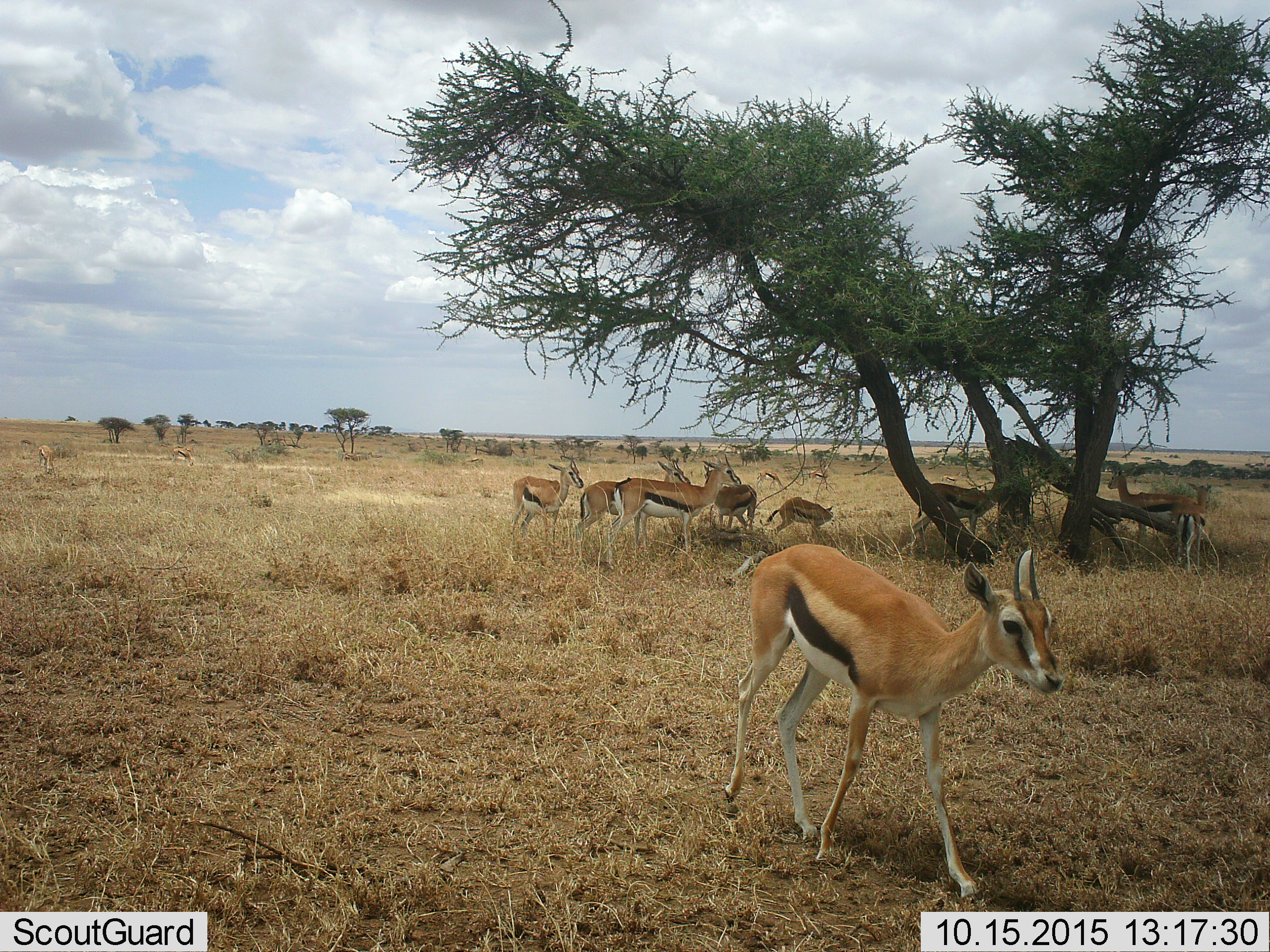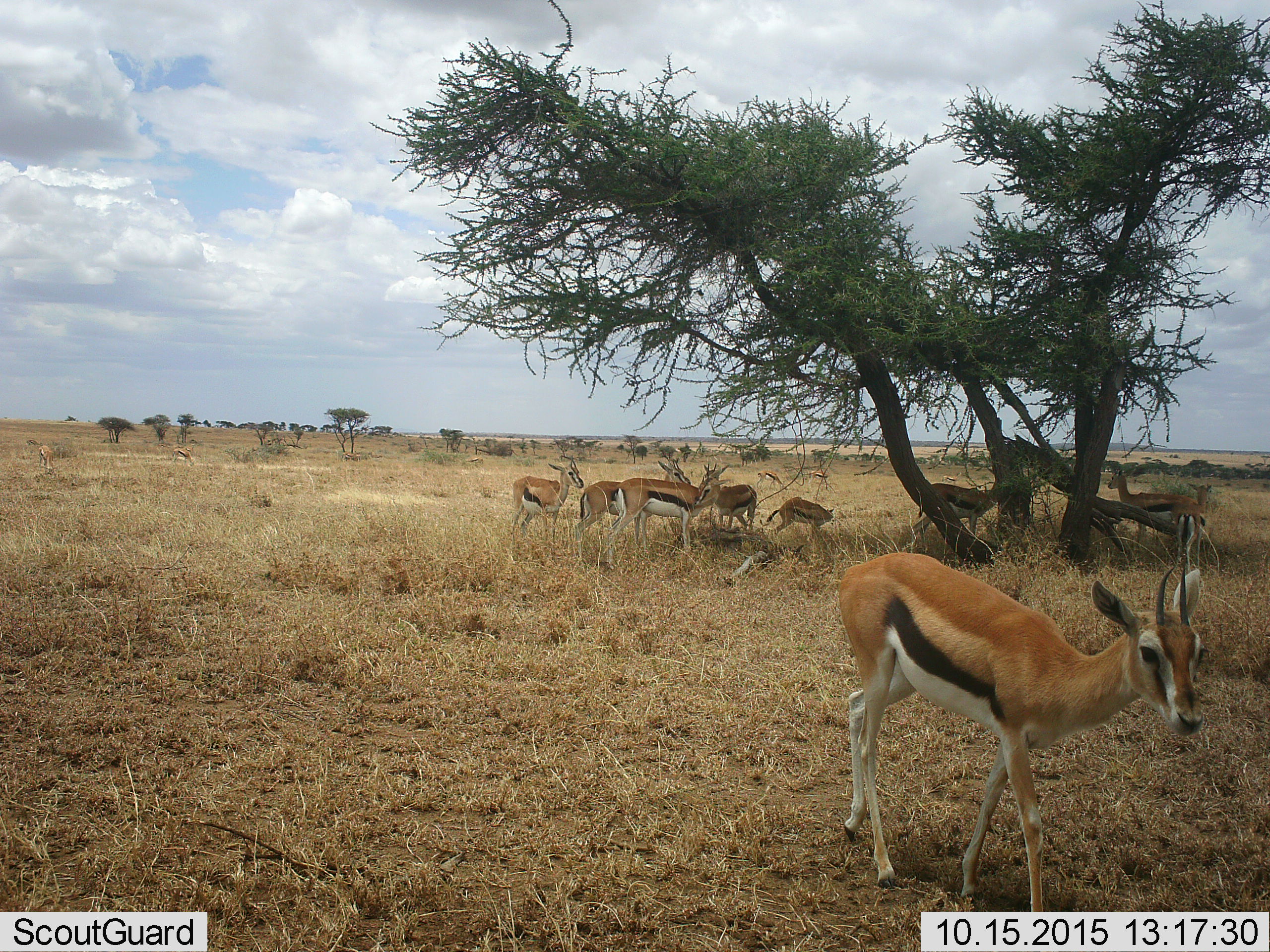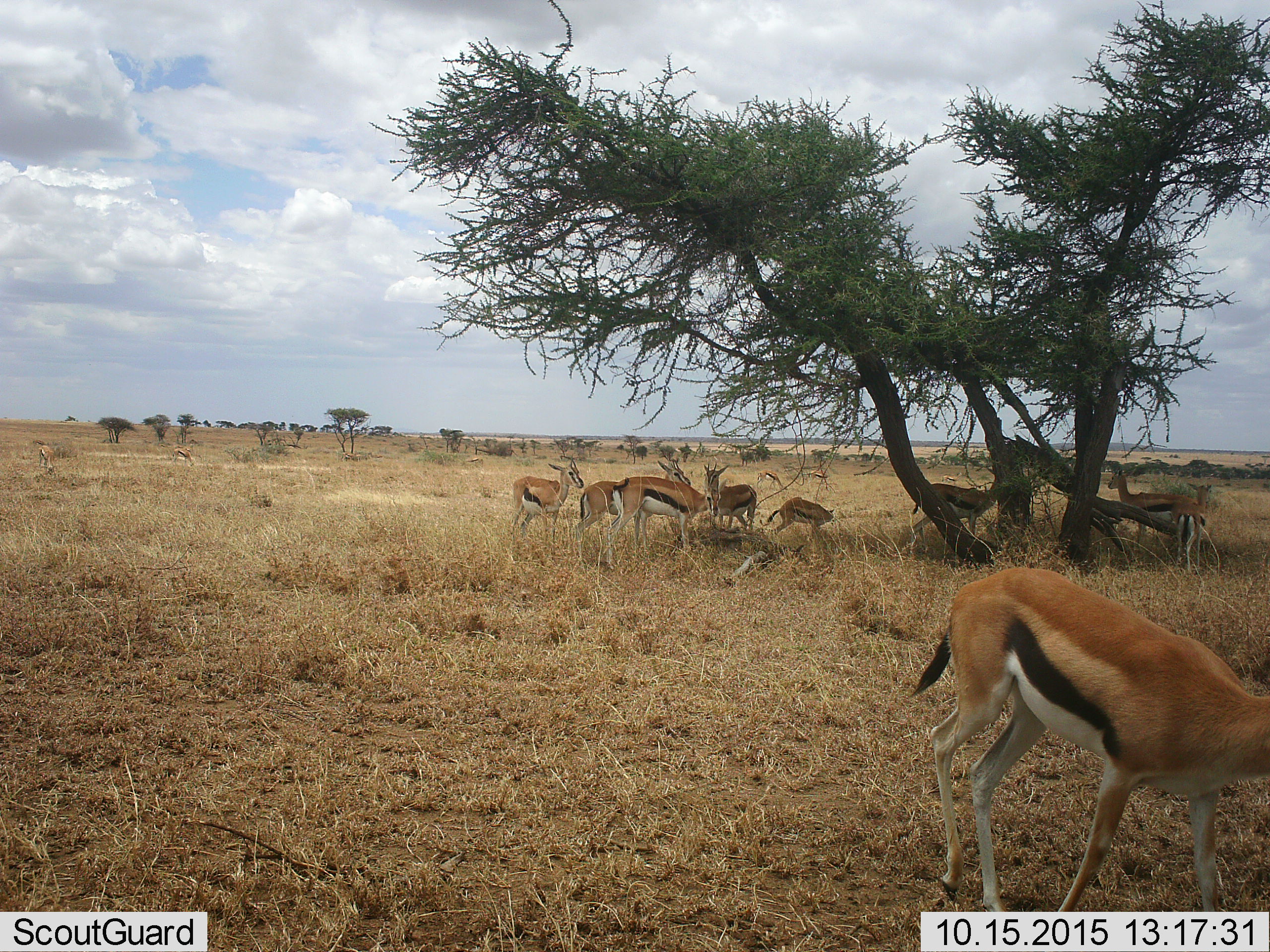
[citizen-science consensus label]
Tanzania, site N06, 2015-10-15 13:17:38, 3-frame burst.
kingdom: Animalia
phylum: Chordata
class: Mammalia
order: Artiodactyla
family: Bovidae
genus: Eudorcas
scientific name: Eudorcas thomsonii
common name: thomson's gazelle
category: gazellethomsons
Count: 11-50.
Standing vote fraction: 88%.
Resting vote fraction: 12%.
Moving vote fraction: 62%.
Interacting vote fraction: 0%.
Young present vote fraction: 25%.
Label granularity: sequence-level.